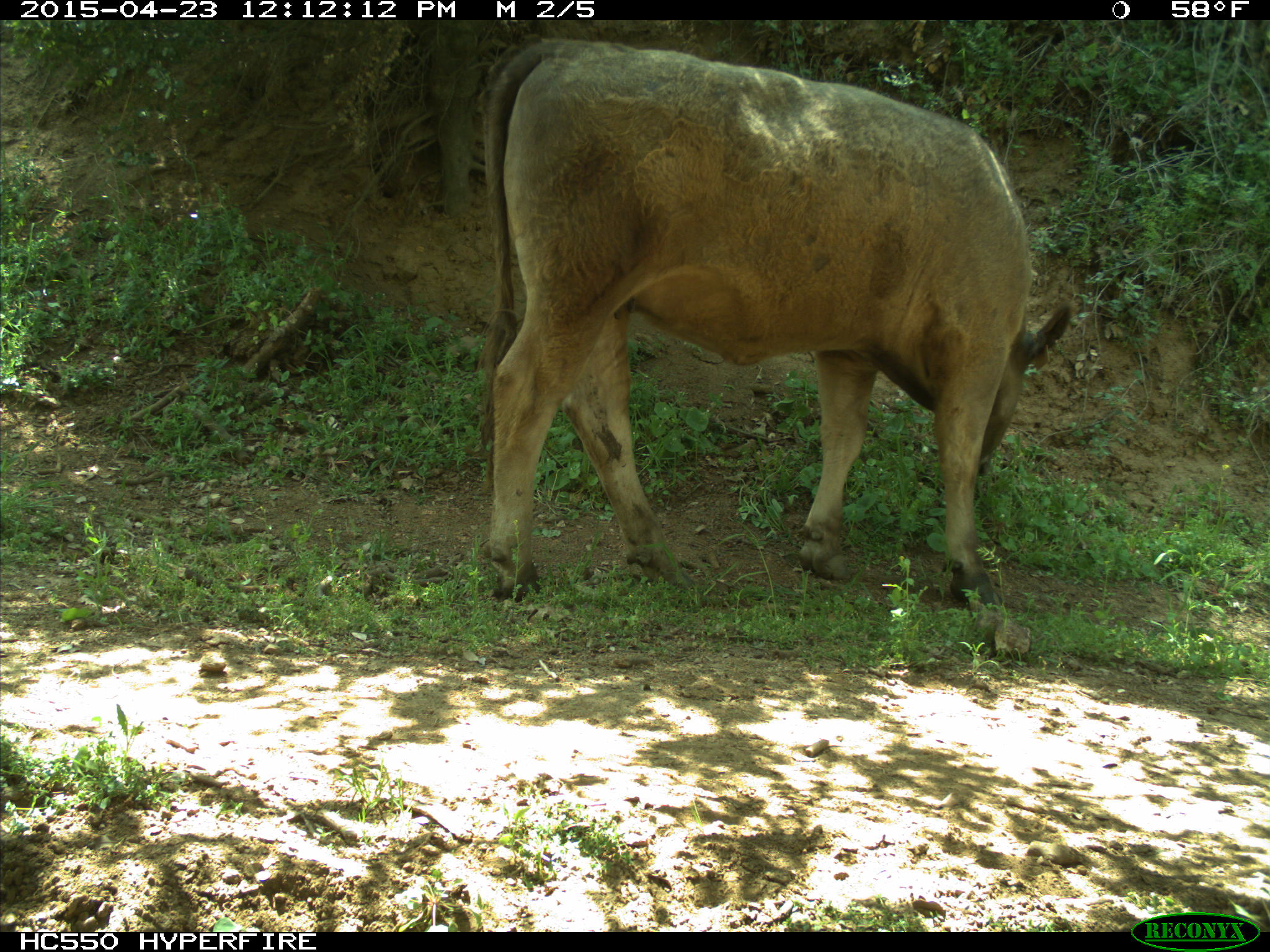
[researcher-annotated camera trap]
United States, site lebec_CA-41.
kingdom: Animalia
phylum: Chordata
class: Mammalia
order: Artiodactyla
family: Bovidae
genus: Bos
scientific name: Bos taurus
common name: domestic cow